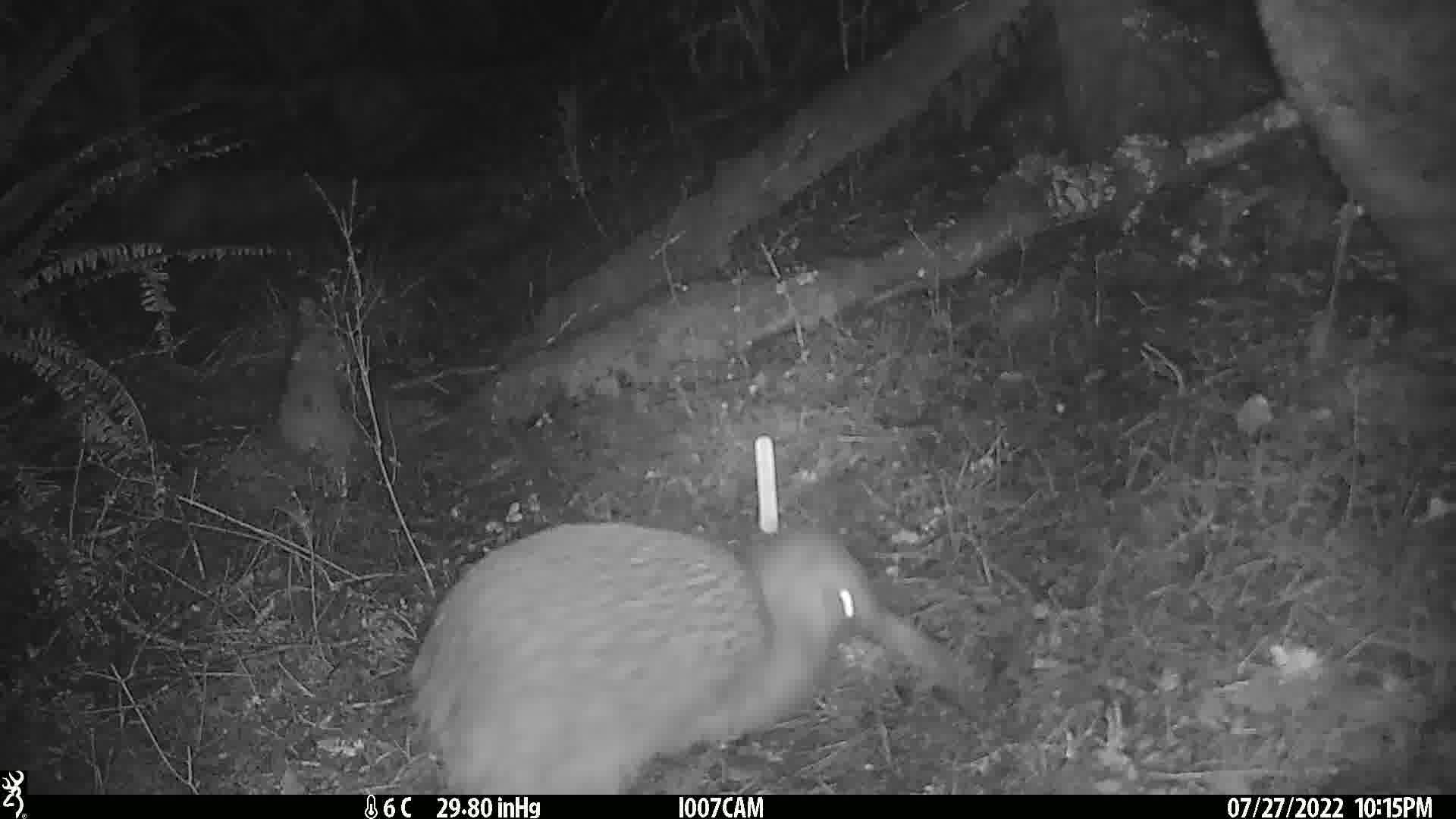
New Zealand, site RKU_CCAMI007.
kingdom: Animalia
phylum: Chordata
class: Aves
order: Apterygiformes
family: Apterygidae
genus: Apteryx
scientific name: Apteryx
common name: kiwi